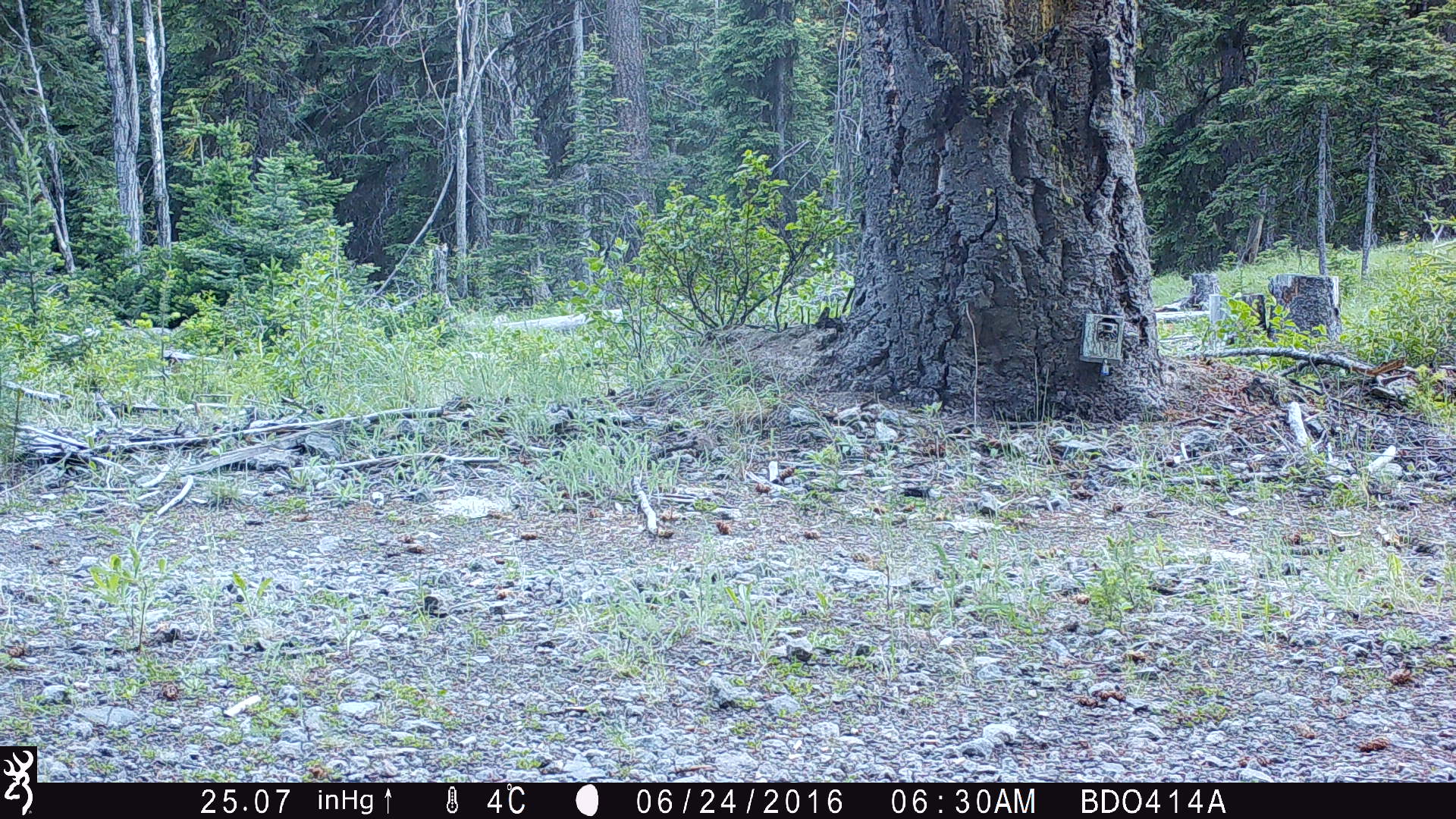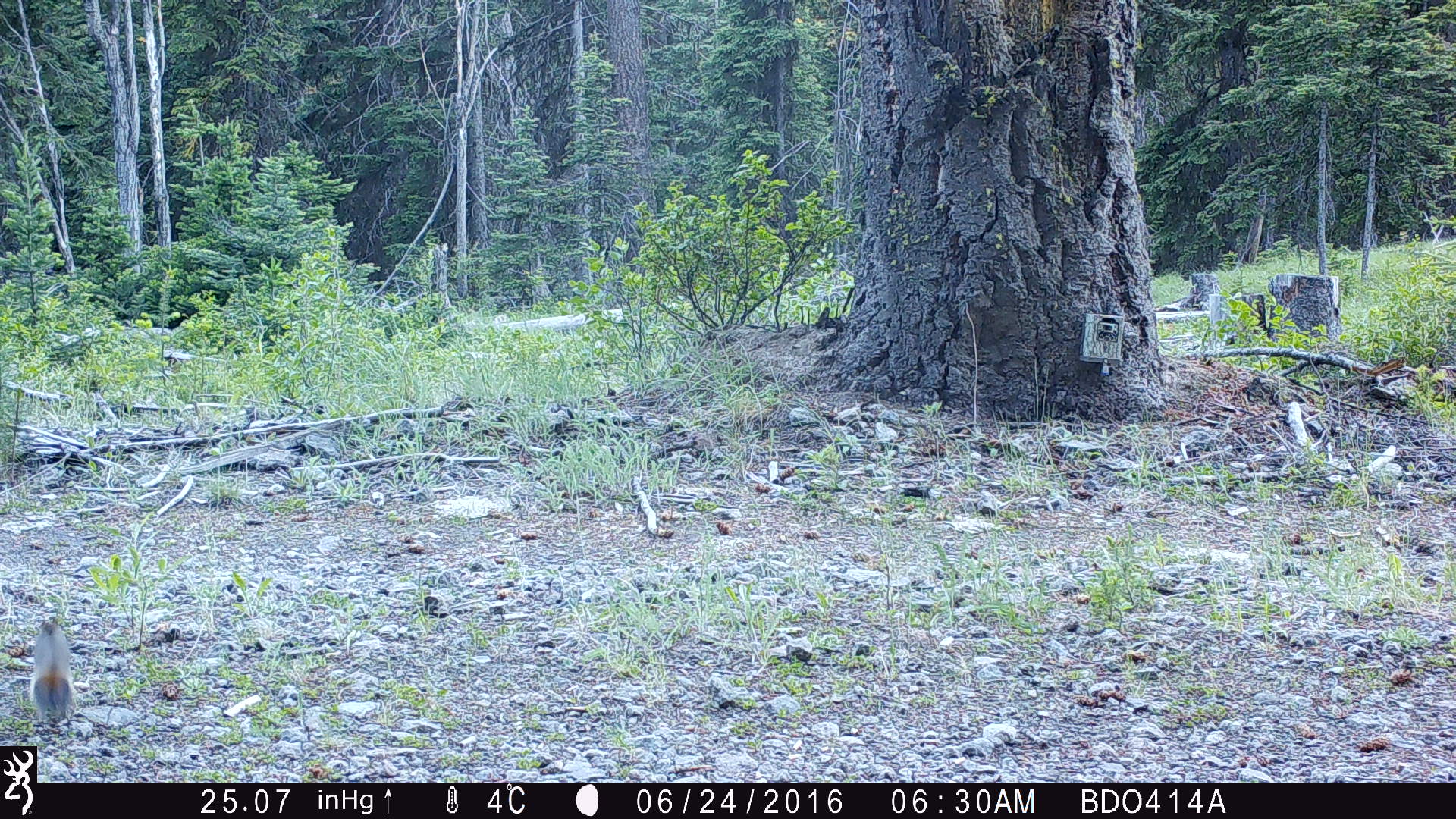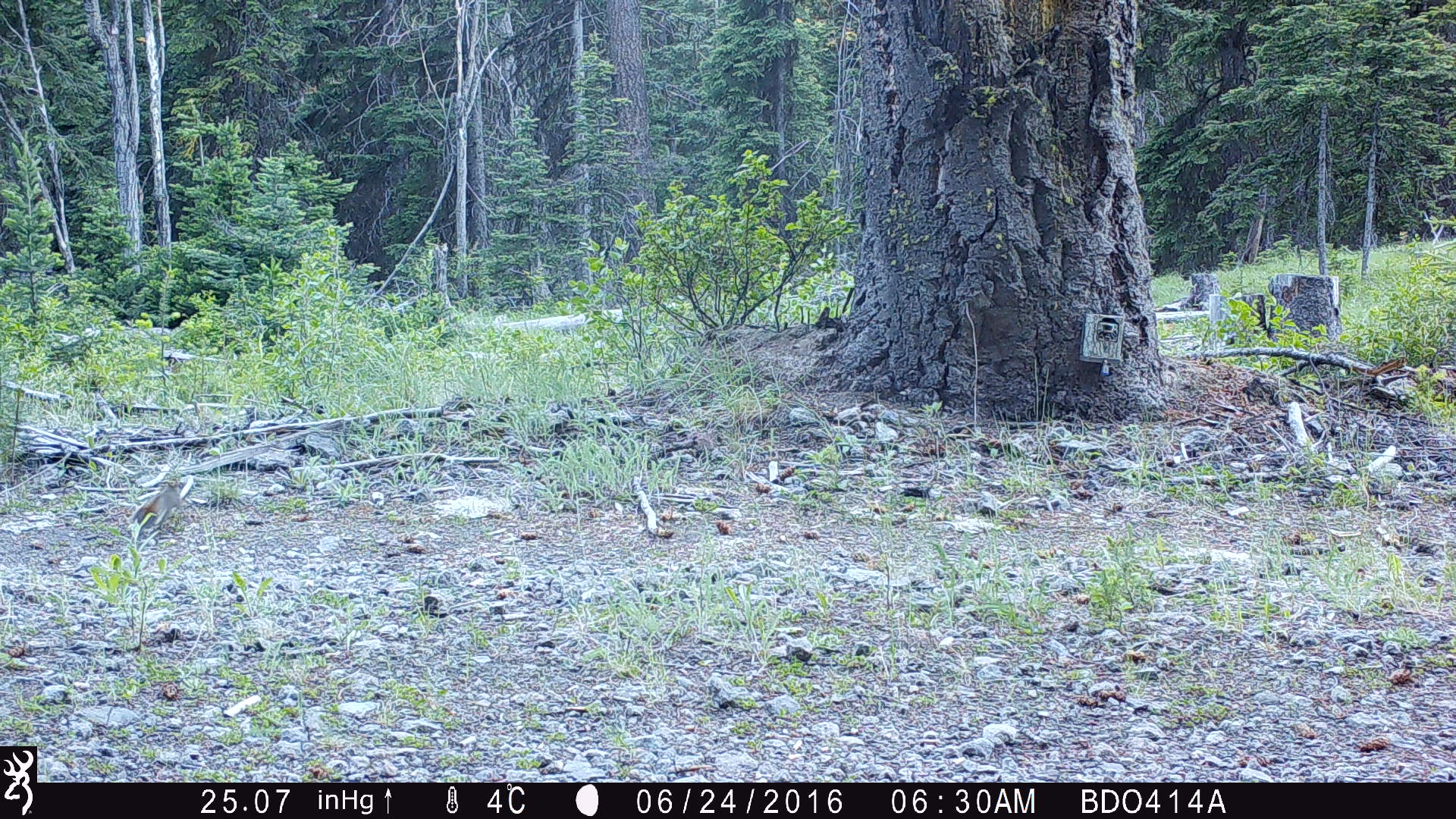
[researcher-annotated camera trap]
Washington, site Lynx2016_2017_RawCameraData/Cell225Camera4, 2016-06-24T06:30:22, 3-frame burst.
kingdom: Animalia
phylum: Chordata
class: Mammalia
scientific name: Mammalia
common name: small mammal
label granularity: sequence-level